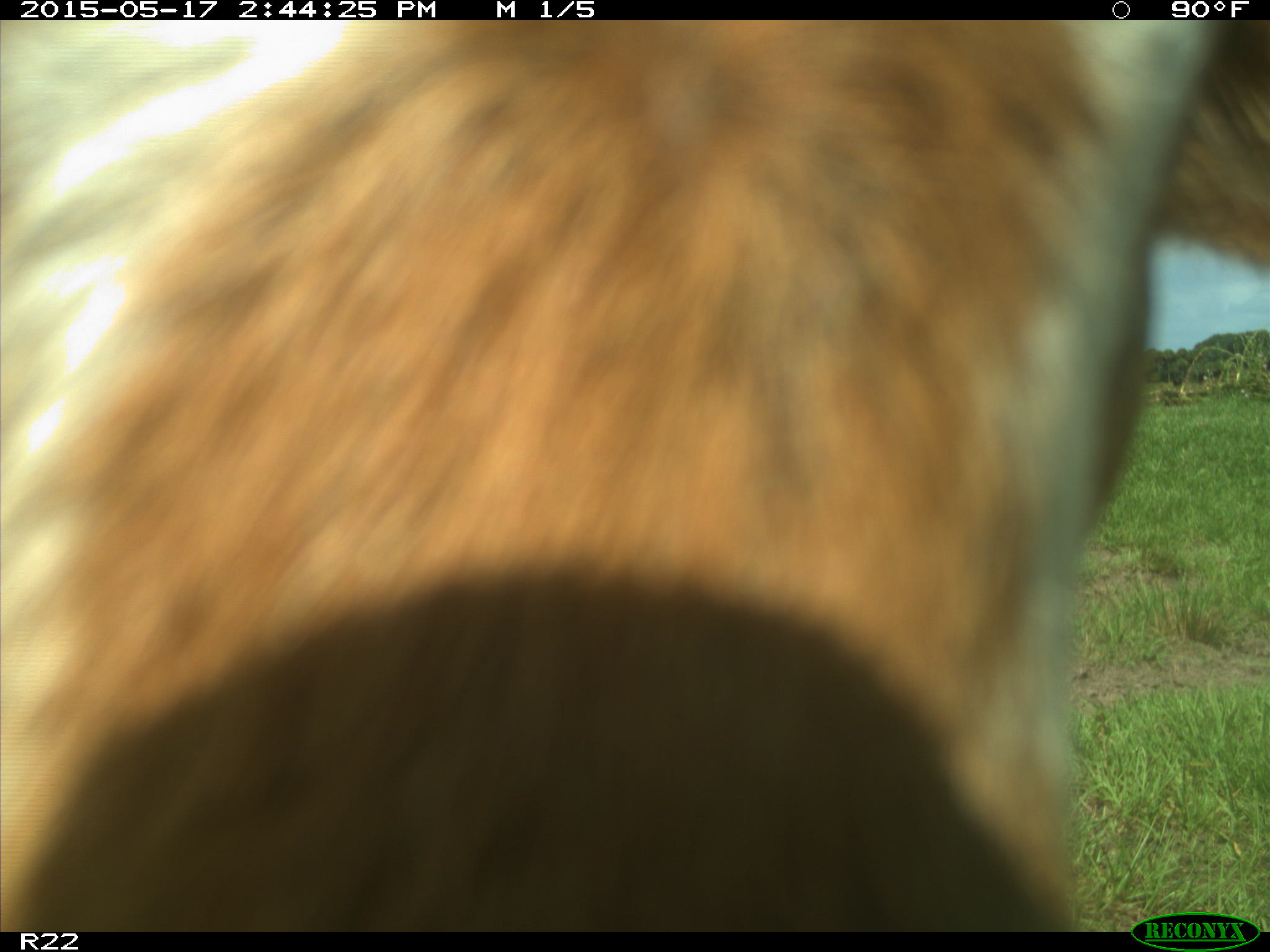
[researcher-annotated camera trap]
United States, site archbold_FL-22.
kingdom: Animalia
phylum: Chordata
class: Mammalia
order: Artiodactyla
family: Bovidae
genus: Bos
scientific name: Bos taurus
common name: domestic cow